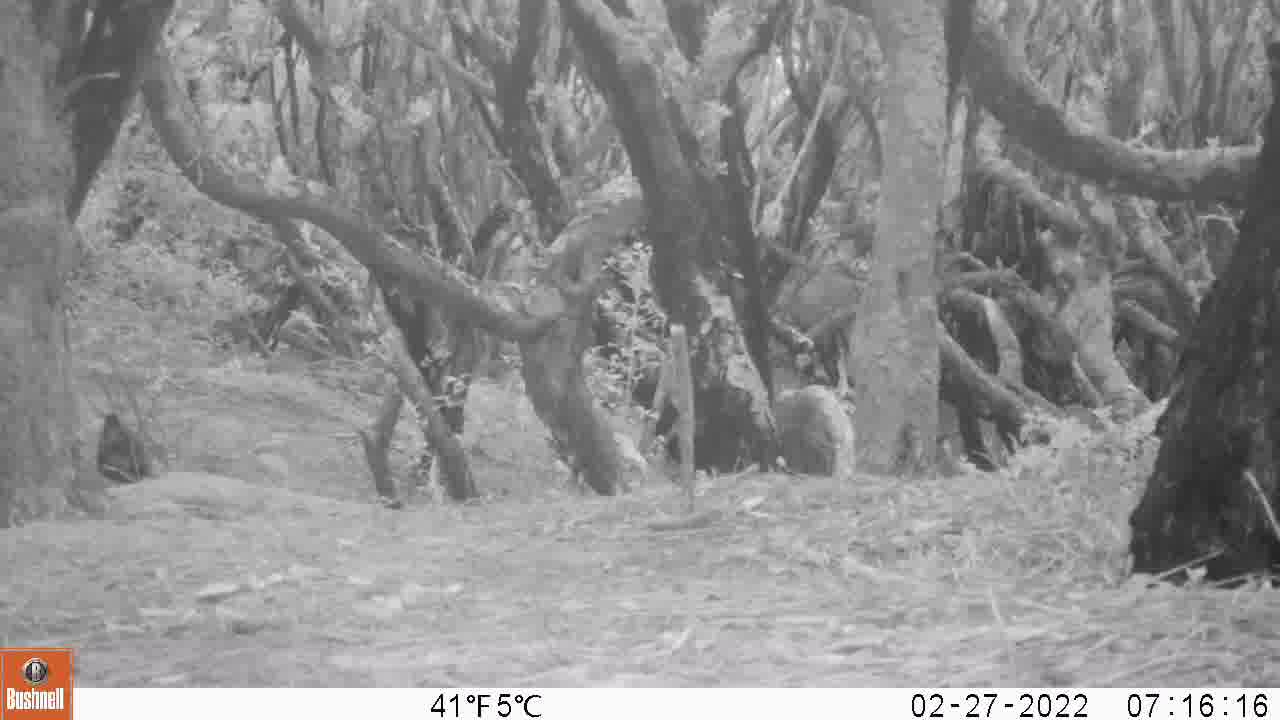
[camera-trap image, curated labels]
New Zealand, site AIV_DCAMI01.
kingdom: Animalia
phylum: Chordata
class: Aves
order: Passeriformes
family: Turdidae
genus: Turdus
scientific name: Turdus merula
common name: eurasian blackbird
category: blackbird